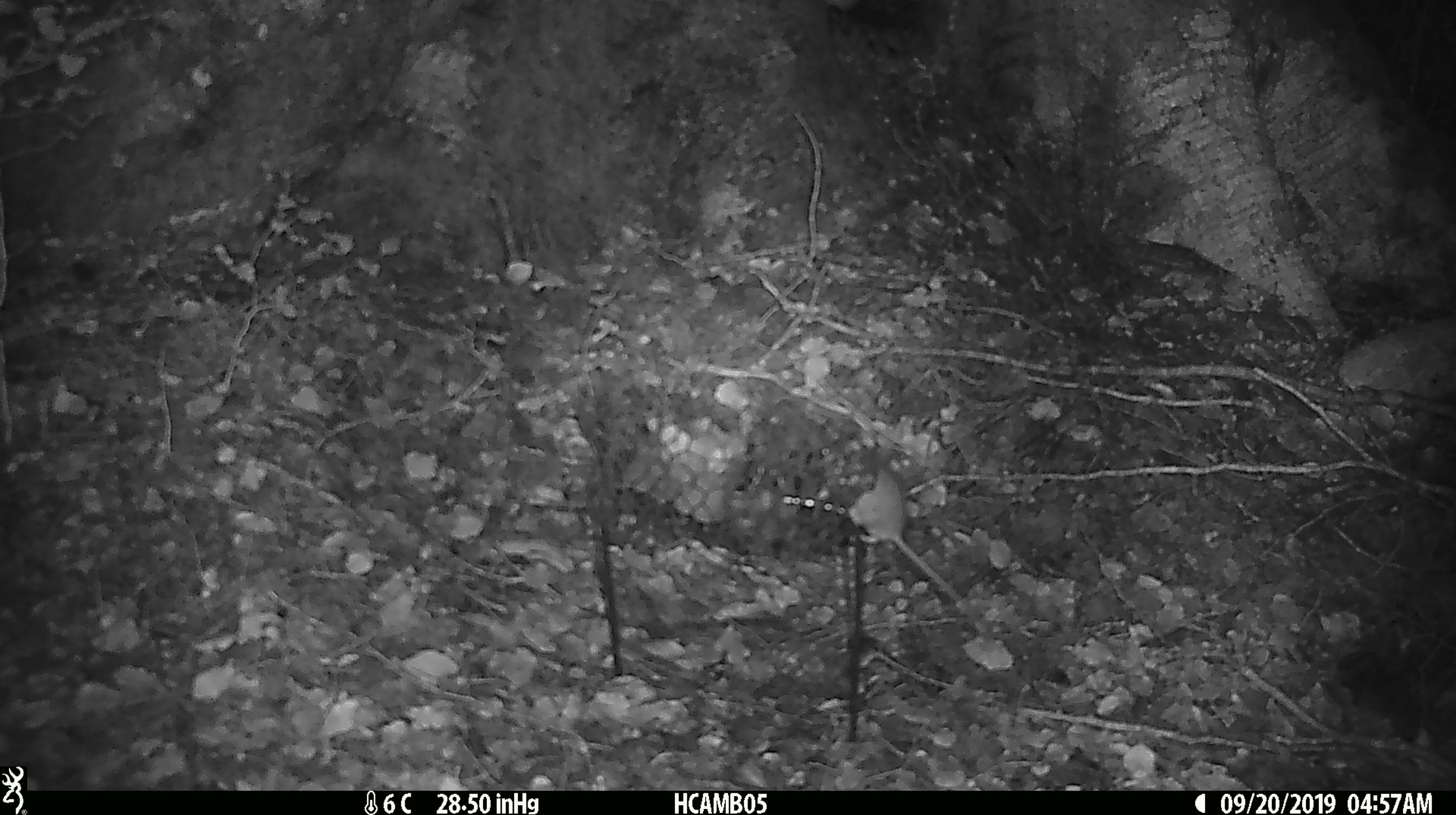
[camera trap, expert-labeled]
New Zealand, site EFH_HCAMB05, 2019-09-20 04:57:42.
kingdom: Animalia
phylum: Chordata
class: Mammalia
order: Rodentia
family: Muridae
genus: Mus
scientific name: Mus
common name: mouse